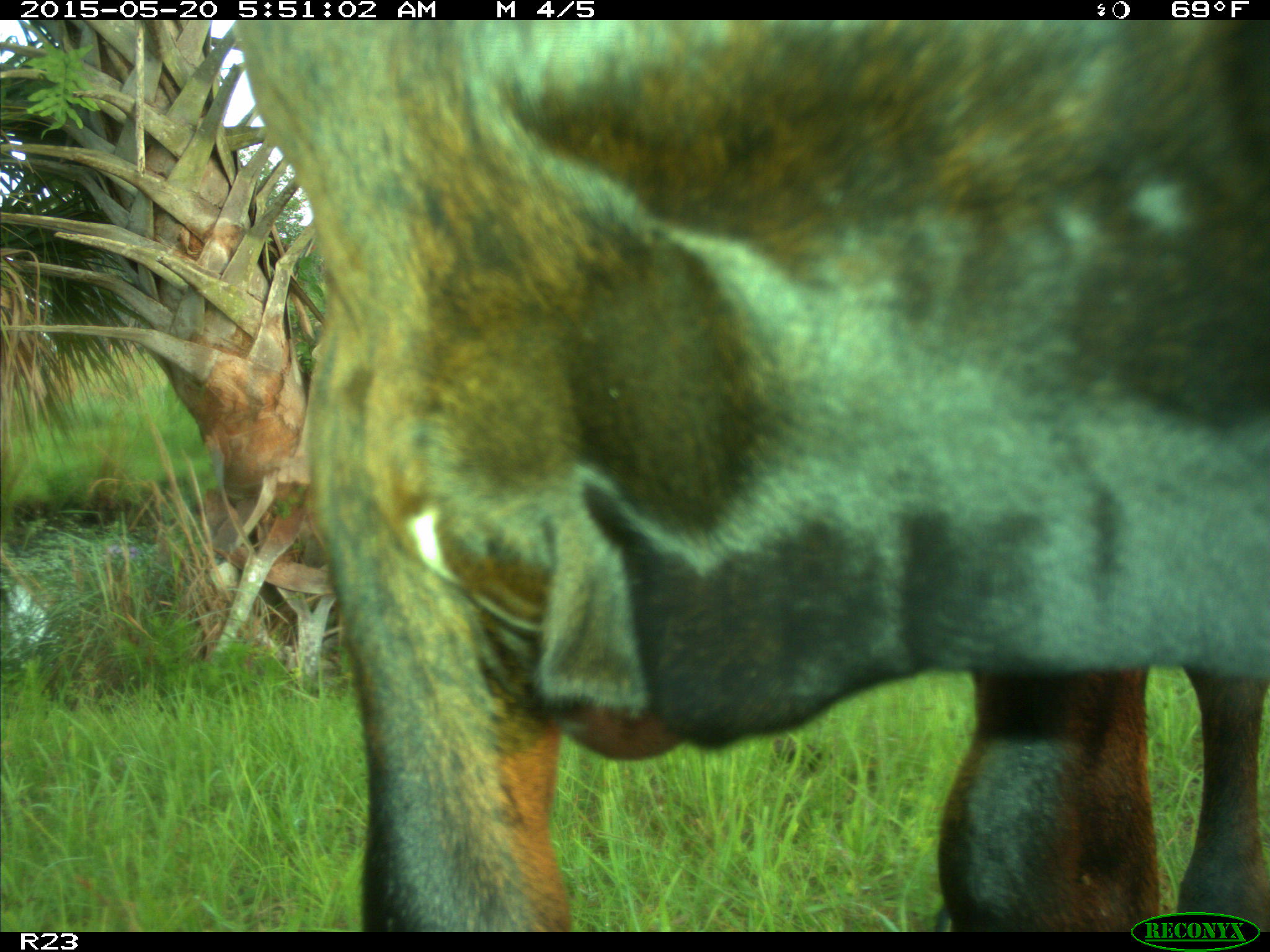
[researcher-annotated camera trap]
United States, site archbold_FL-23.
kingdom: Animalia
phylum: Chordata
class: Mammalia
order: Artiodactyla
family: Bovidae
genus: Bos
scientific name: Bos taurus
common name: domestic cow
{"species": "Bos taurus (domestic cow)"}